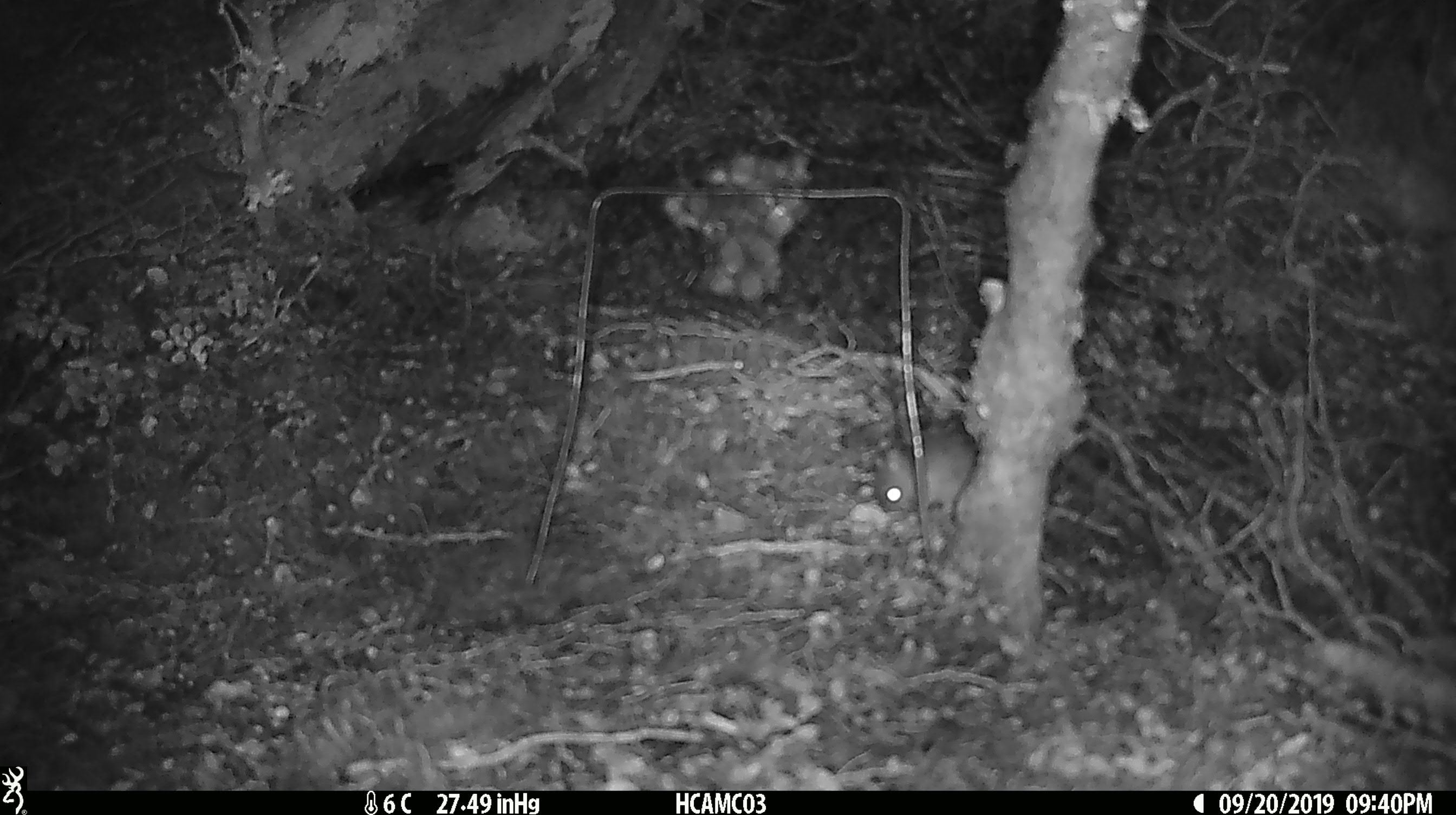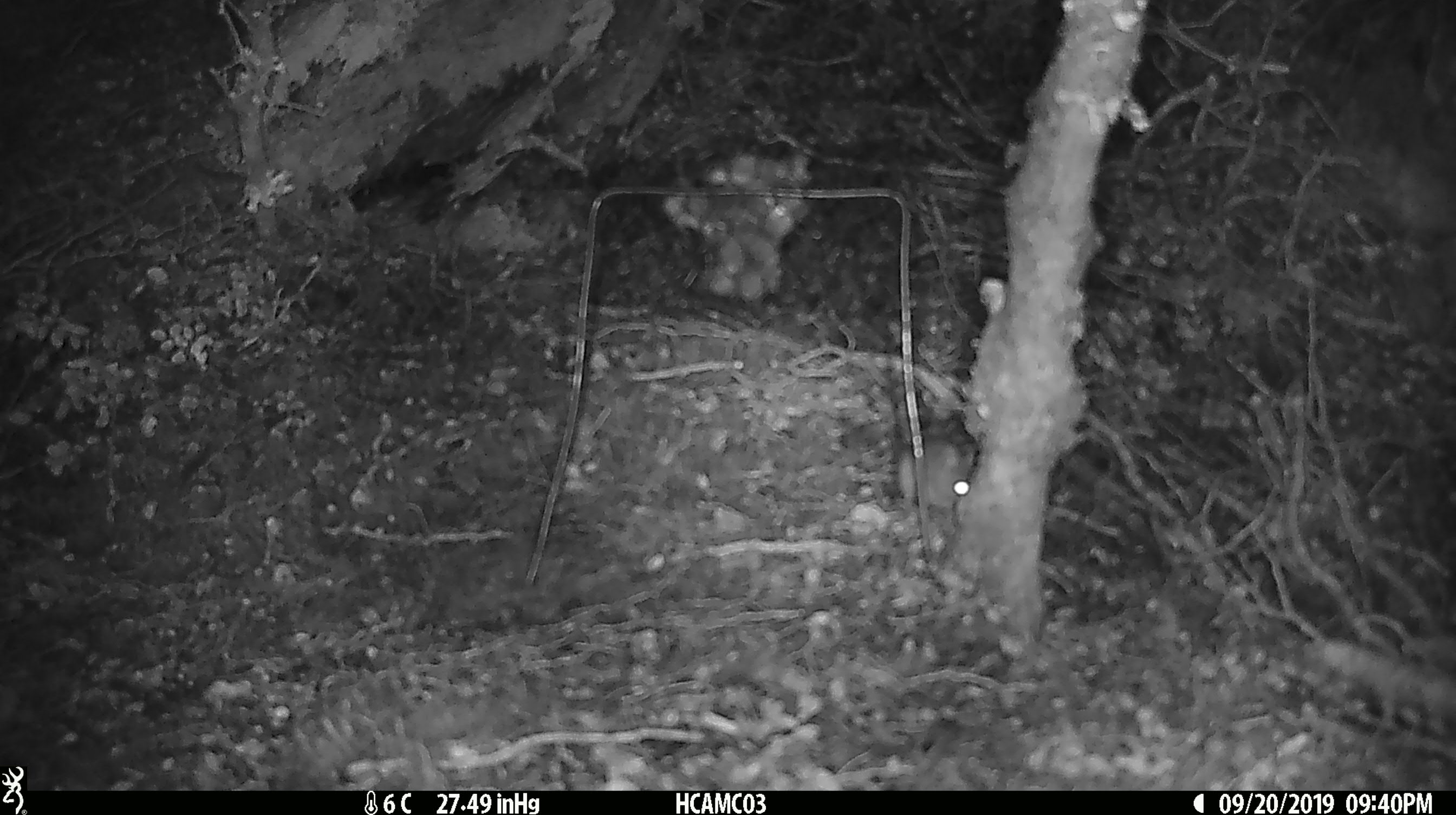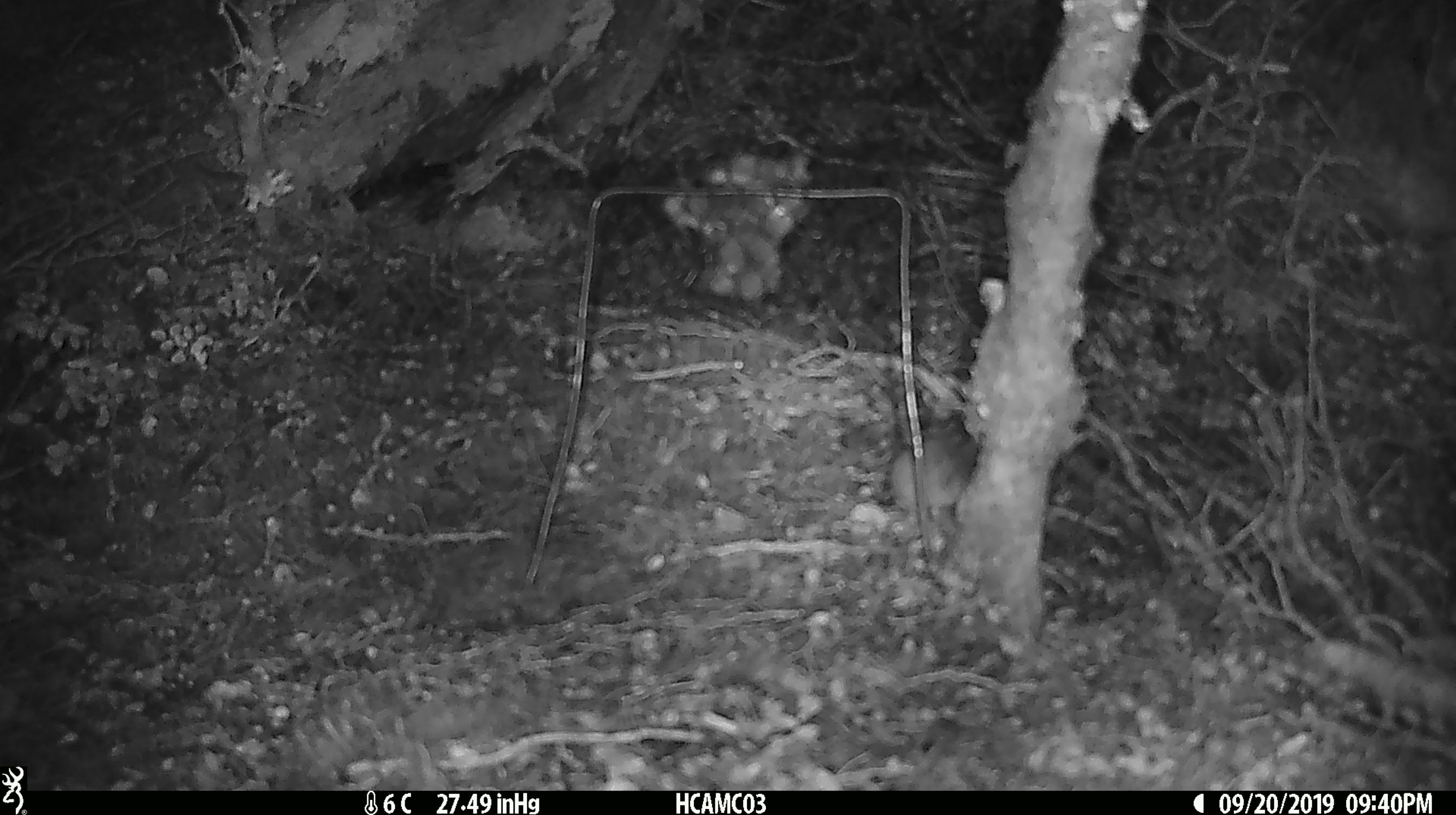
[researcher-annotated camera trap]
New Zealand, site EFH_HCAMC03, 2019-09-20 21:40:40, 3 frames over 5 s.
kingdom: Animalia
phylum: Chordata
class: Mammalia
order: Rodentia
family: Muridae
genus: Mus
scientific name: Mus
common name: mouse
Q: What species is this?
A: Mouse (Mus).